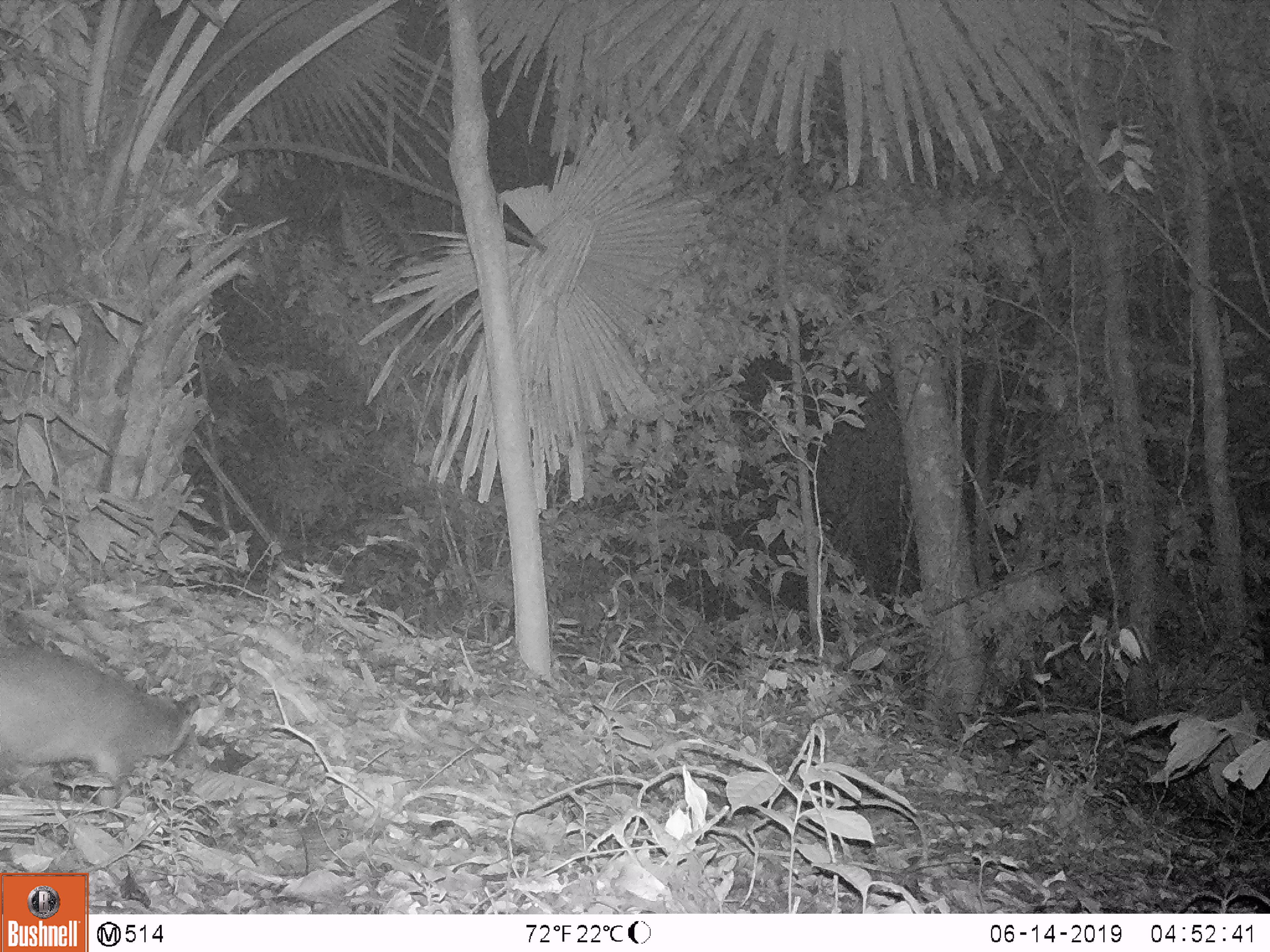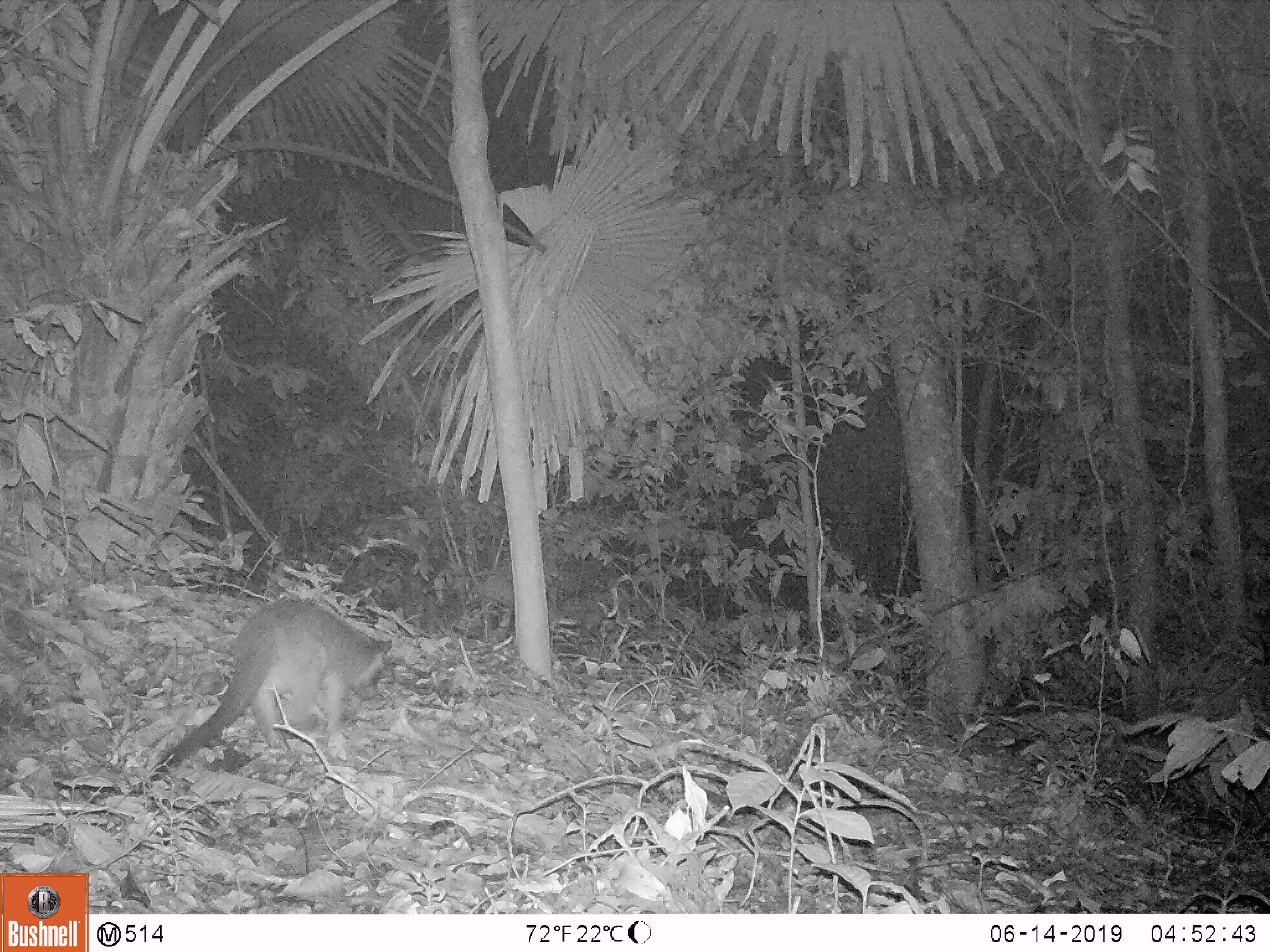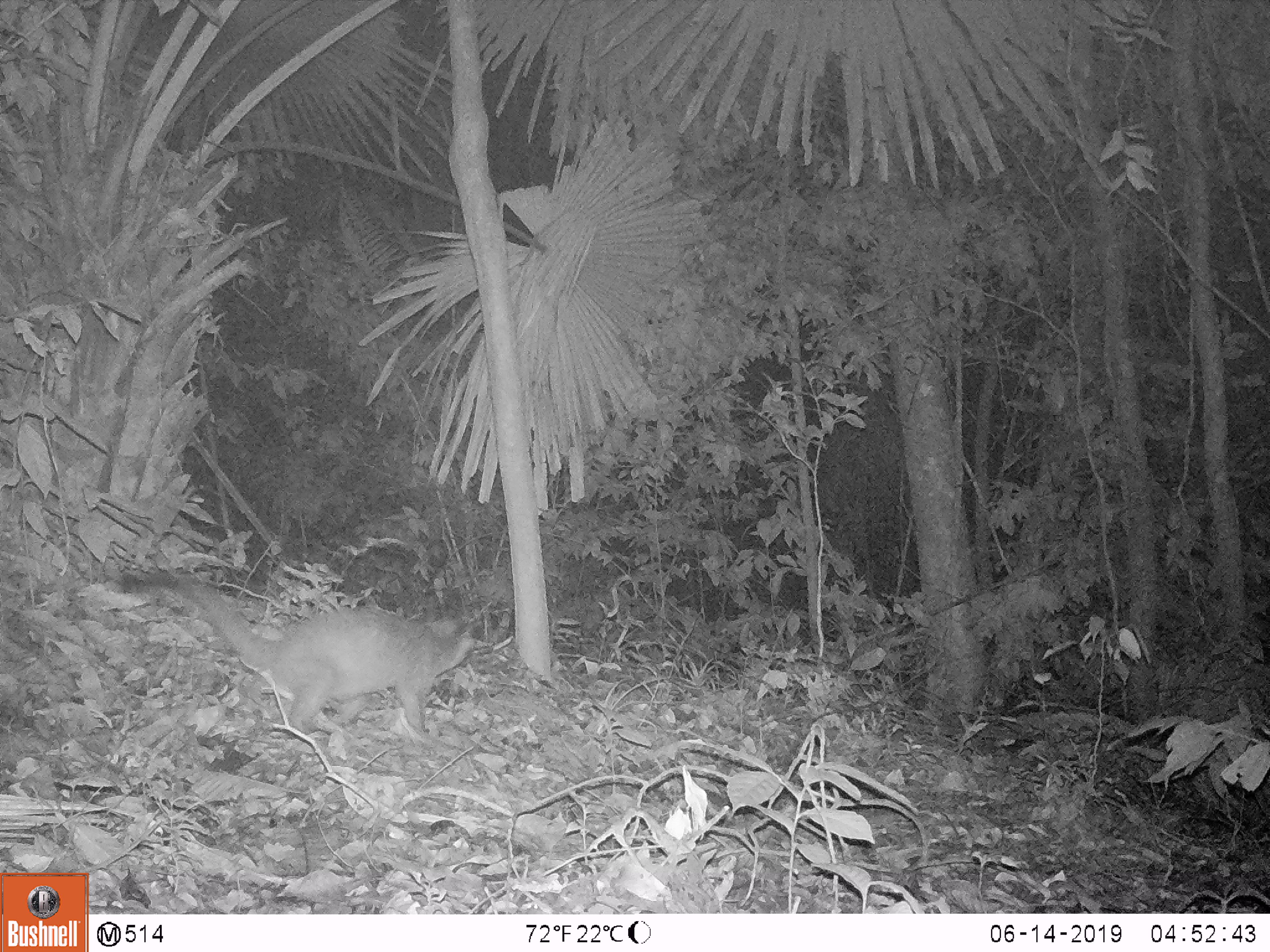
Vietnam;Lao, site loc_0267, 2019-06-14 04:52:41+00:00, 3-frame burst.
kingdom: Animalia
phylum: Chordata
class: Mammalia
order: Carnivora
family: Viverridae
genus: Paguma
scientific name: Paguma larvata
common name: masked palm civet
Masked palm civet (Paguma larvata). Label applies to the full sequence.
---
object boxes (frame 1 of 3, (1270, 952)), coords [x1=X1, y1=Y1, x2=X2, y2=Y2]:
masked palm civet: [x1=0, y1=641, x2=202, y2=820]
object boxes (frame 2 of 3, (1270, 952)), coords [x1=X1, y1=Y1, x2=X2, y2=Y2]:
masked palm civet: [x1=132, y1=594, x2=393, y2=795]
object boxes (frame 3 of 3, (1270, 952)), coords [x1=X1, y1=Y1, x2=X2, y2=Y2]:
masked palm civet: [x1=116, y1=565, x2=475, y2=740]